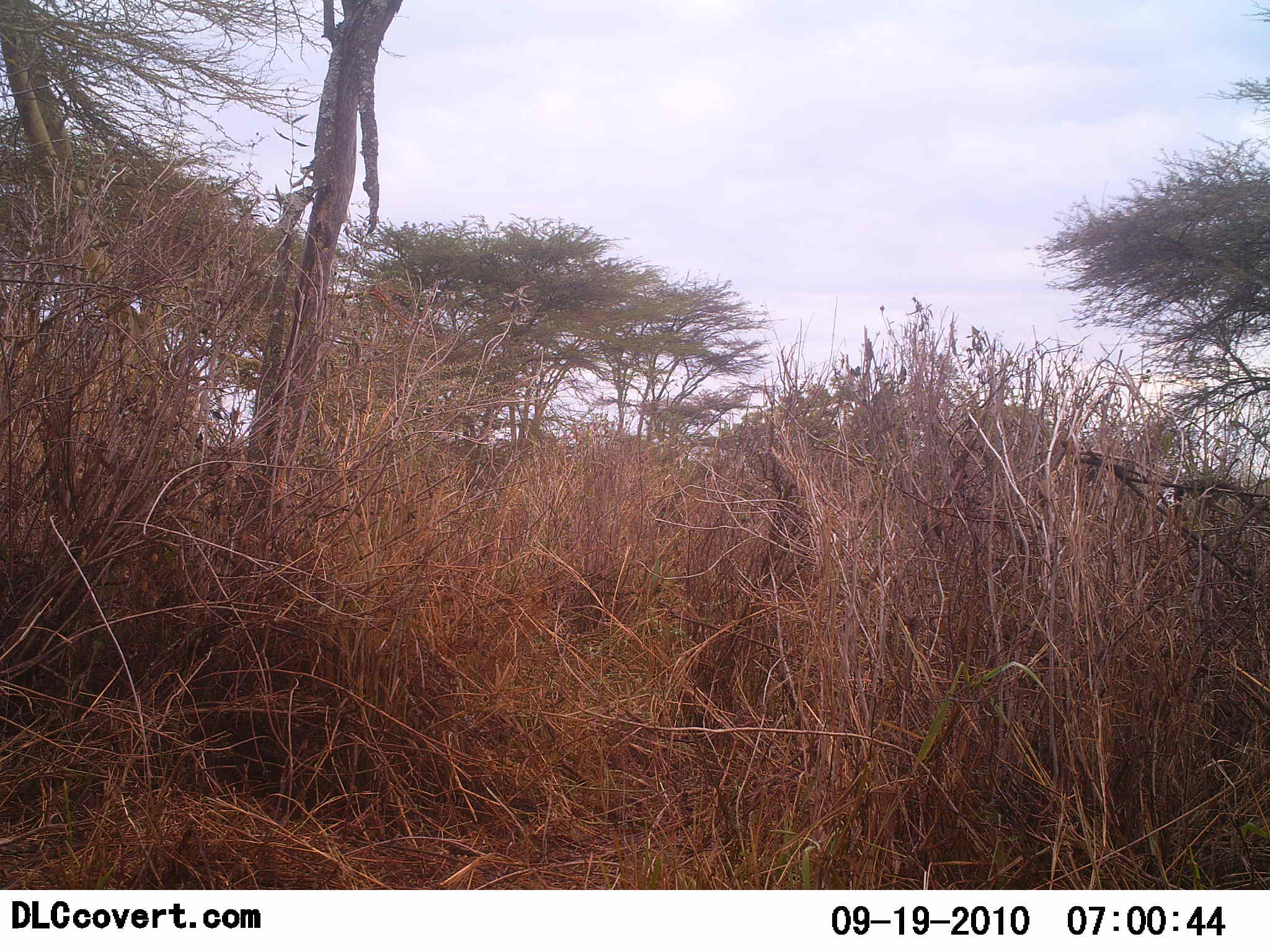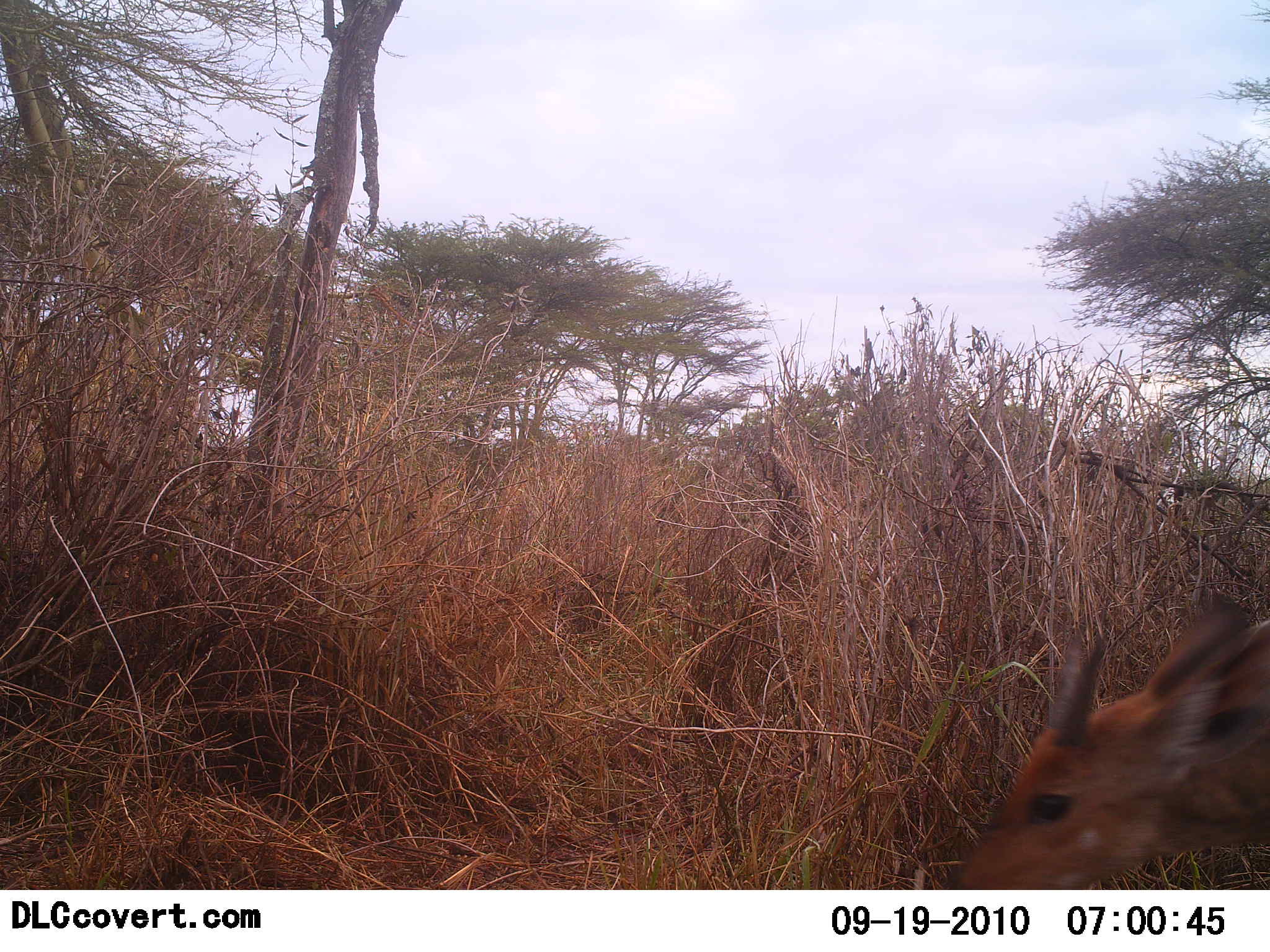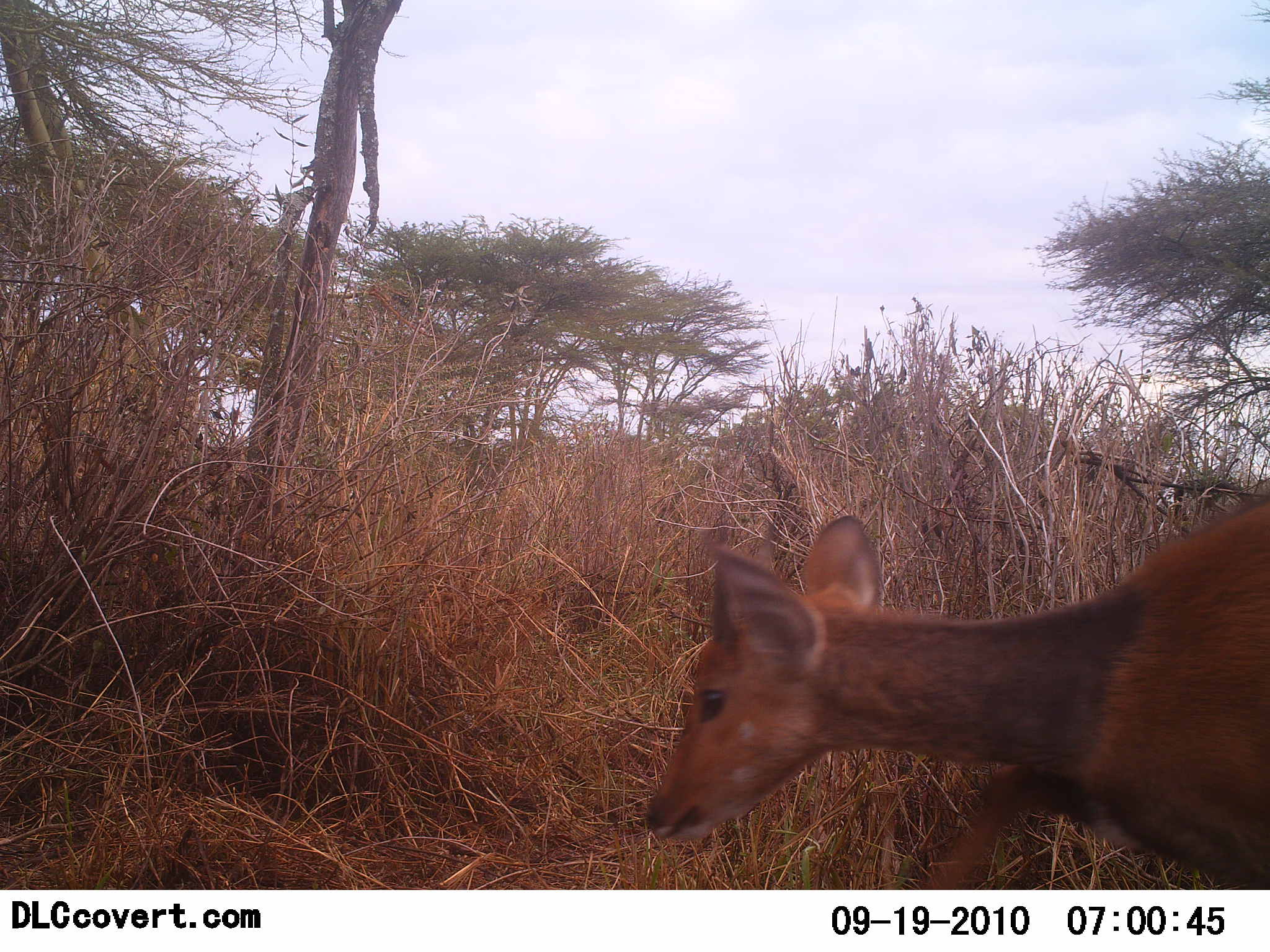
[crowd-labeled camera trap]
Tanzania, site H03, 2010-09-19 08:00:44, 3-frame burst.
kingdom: Animalia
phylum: Chordata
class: Mammalia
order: Artiodactyla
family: Bovidae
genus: Redunca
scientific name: Redunca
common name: reedbuck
Reedbuck (Redunca), count 1. Behavior (volunteer vote fractions): standing 8%, resting 0%, moving 92%, interacting 0%. Young present (vote fraction): 0%. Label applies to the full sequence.